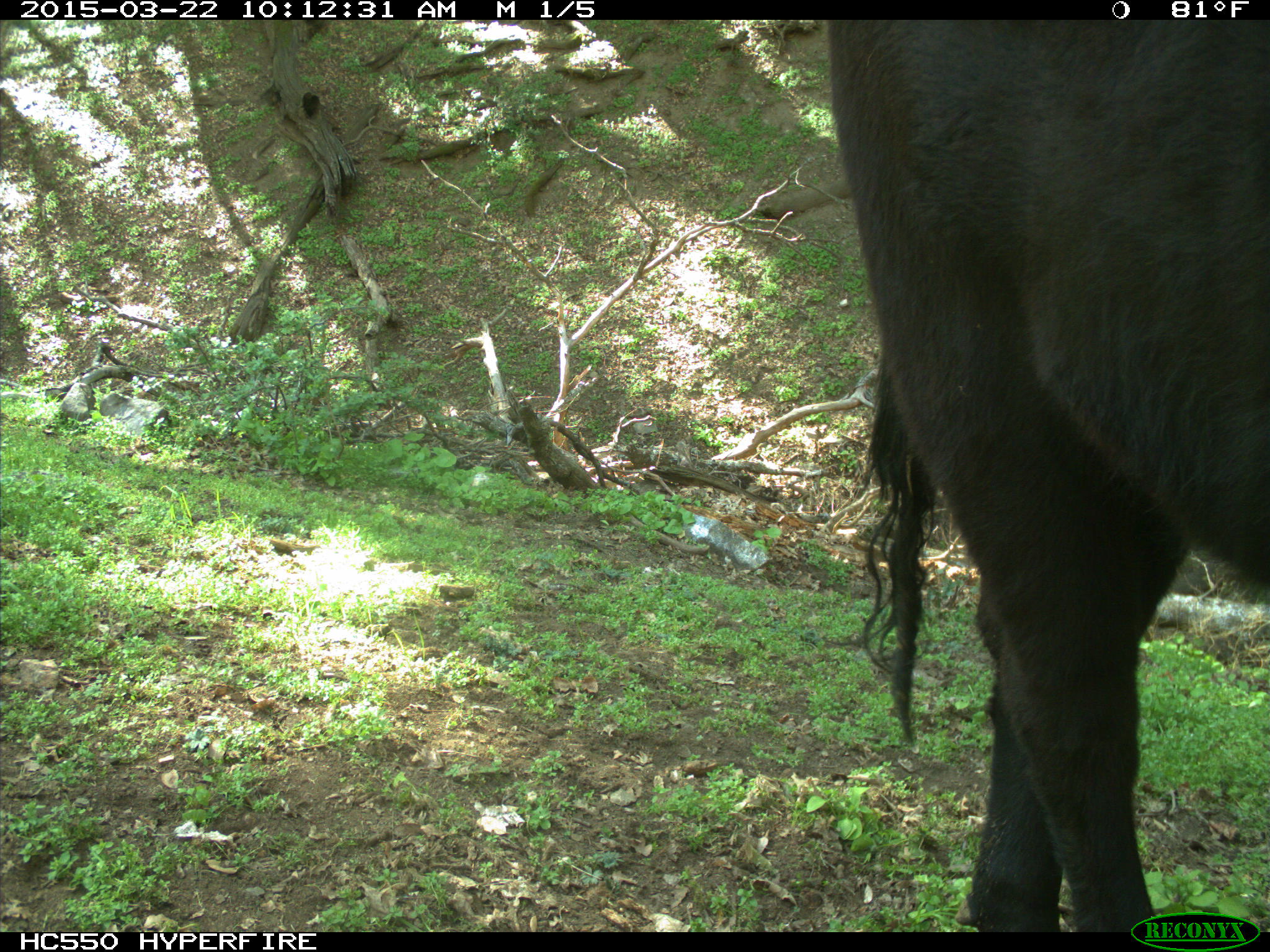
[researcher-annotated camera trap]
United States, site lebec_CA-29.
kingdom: Animalia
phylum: Chordata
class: Mammalia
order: Artiodactyla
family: Bovidae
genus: Bos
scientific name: Bos taurus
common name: domestic cow